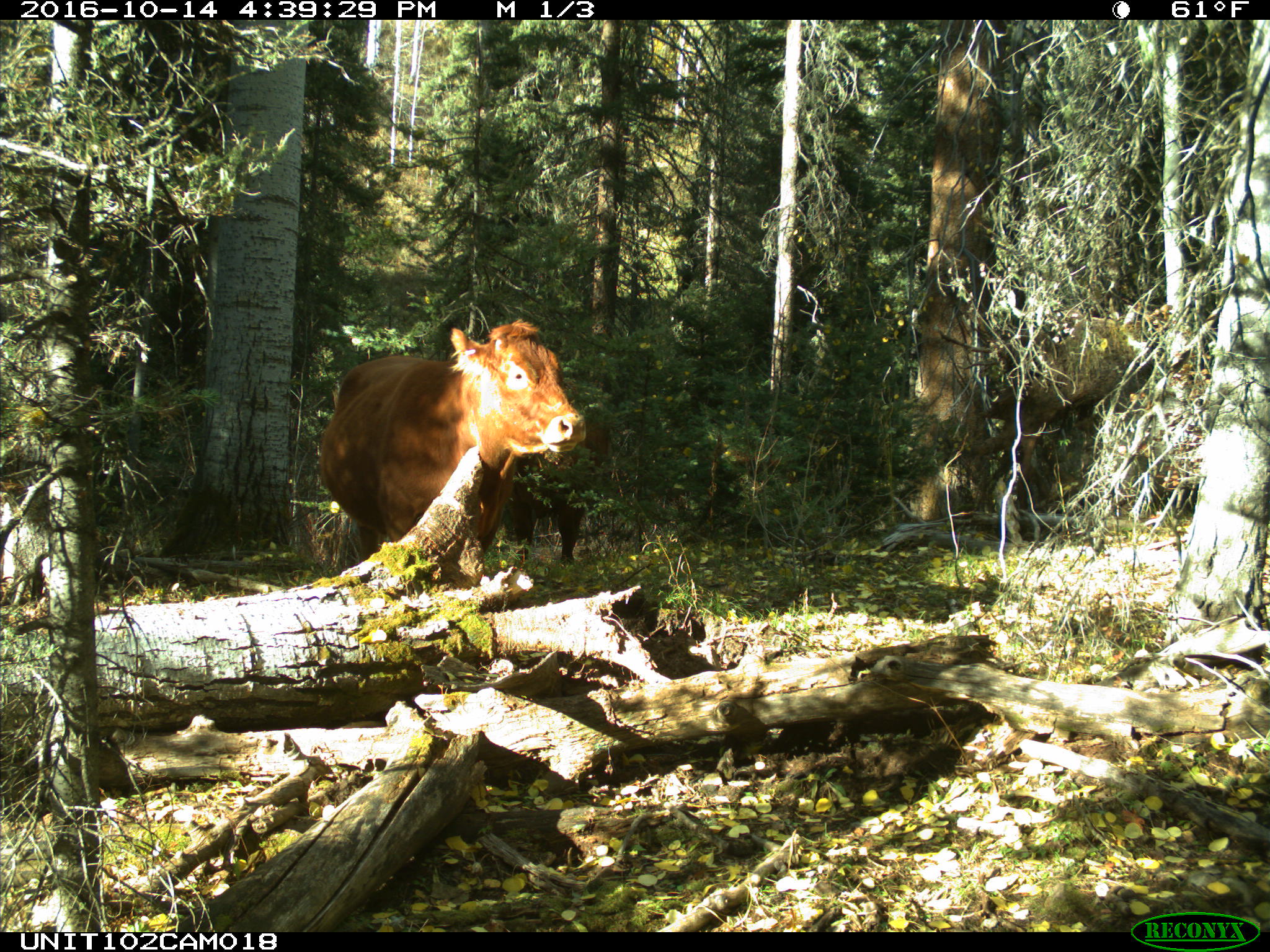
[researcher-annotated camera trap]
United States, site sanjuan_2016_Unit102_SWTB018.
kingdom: Animalia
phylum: Chordata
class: Mammalia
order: Artiodactyla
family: Bovidae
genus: Bos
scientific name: Bos taurus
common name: domestic cow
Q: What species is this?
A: Bos taurus (domestic cow).